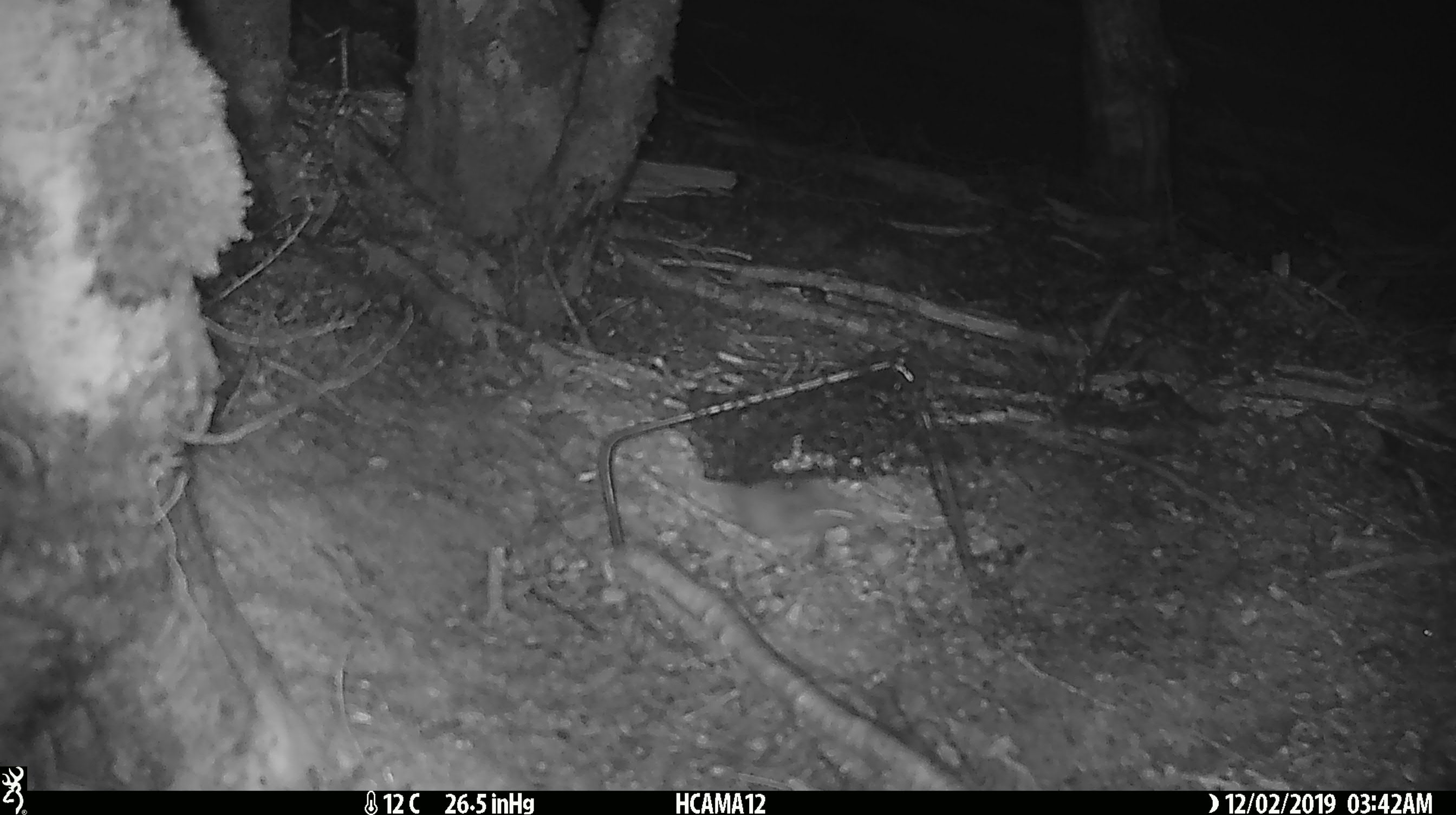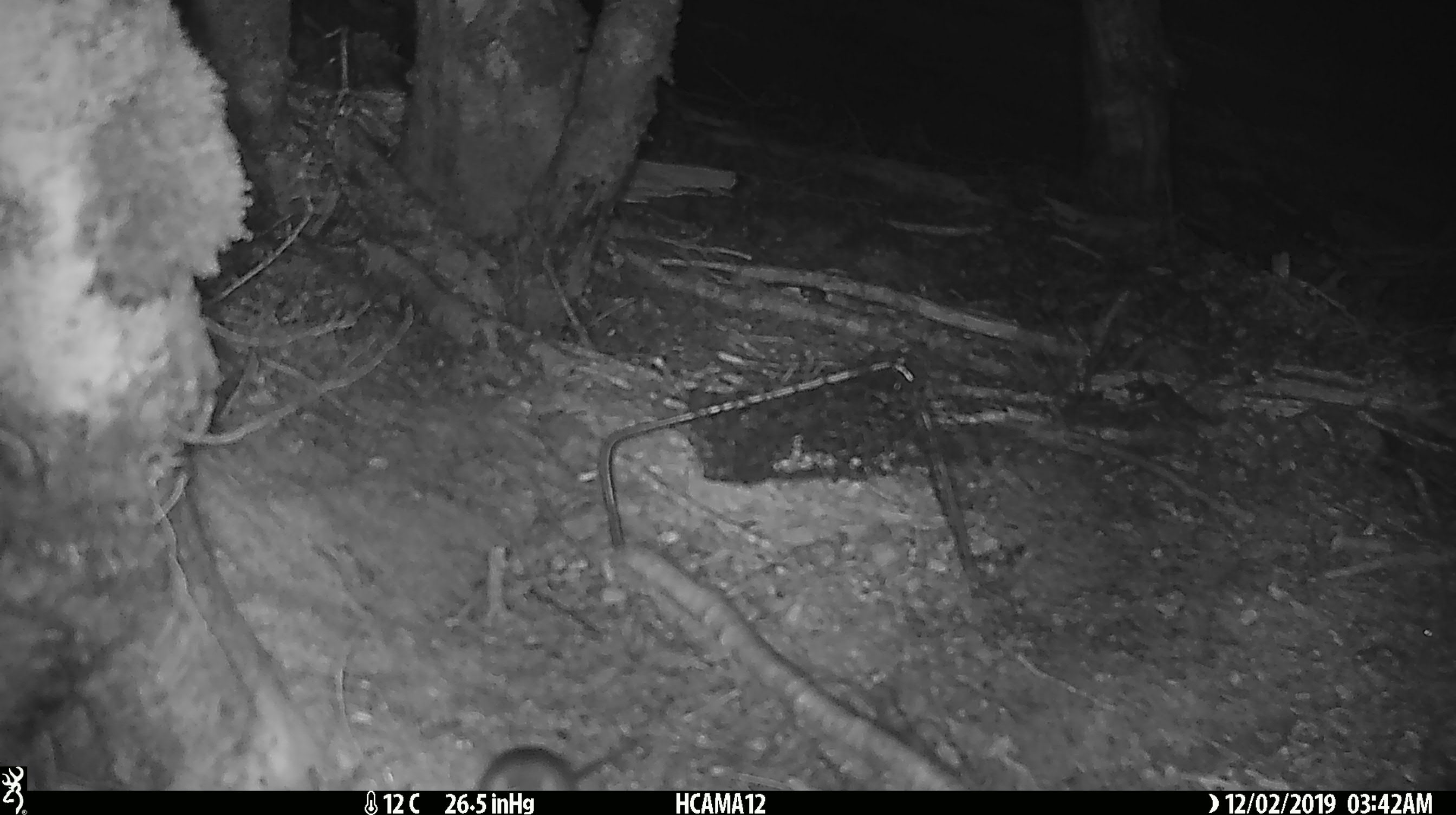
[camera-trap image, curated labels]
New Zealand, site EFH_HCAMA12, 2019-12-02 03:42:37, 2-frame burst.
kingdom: Animalia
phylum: Chordata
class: Mammalia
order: Rodentia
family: Muridae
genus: Mus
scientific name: Mus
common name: mouse